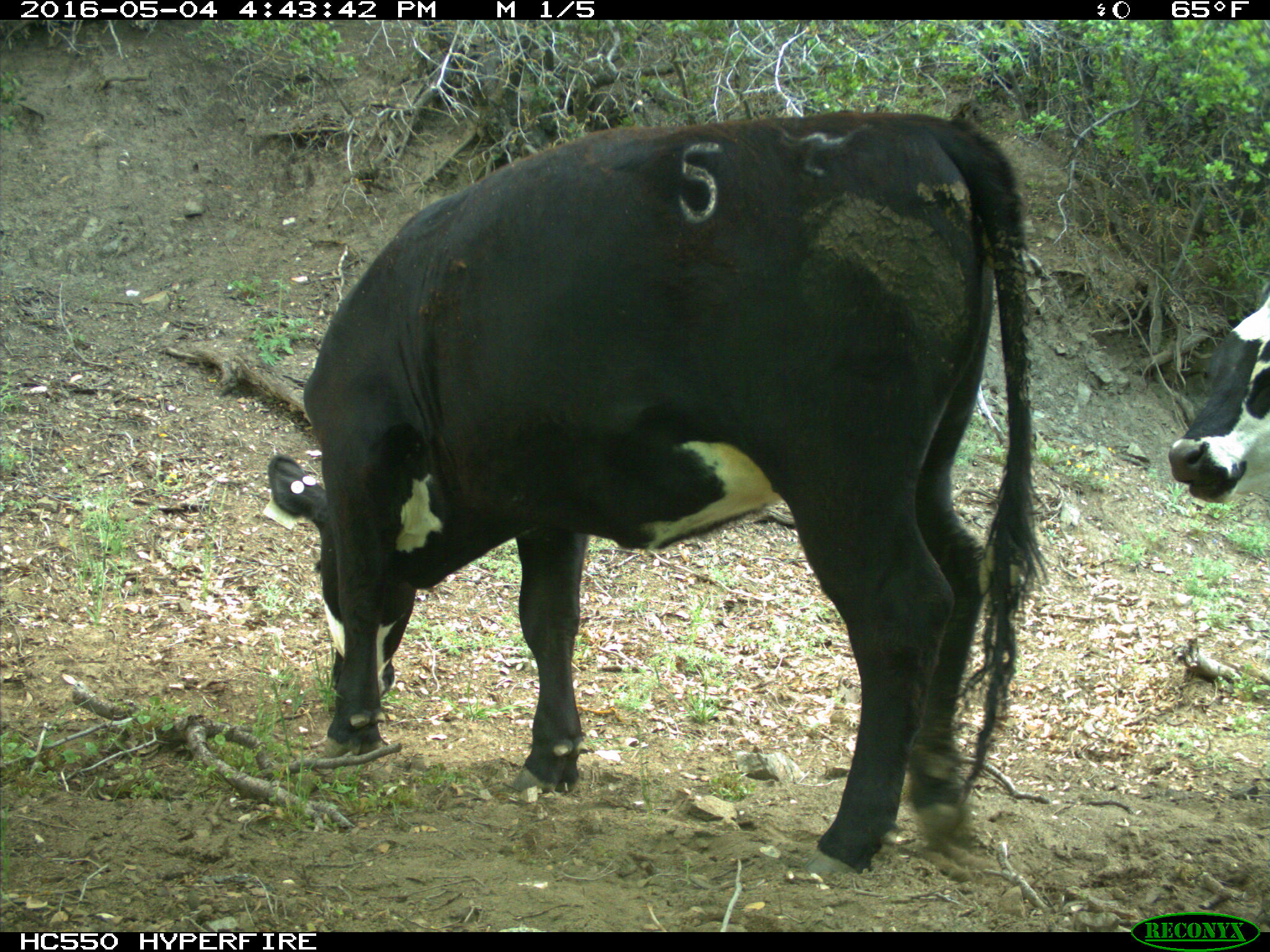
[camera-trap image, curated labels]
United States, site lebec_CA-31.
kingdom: Animalia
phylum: Chordata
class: Mammalia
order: Artiodactyla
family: Bovidae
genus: Bos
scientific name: Bos taurus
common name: domestic cow